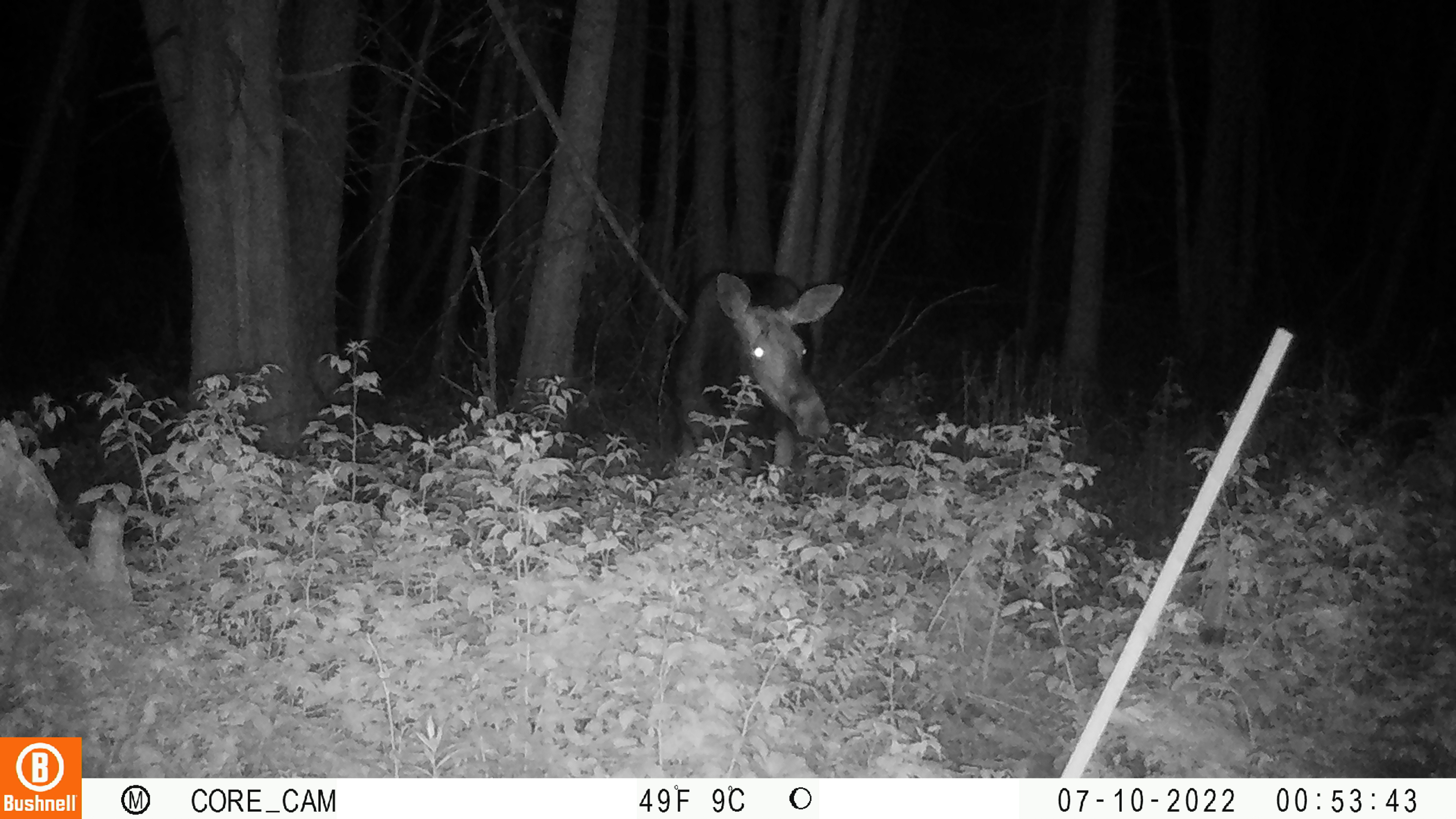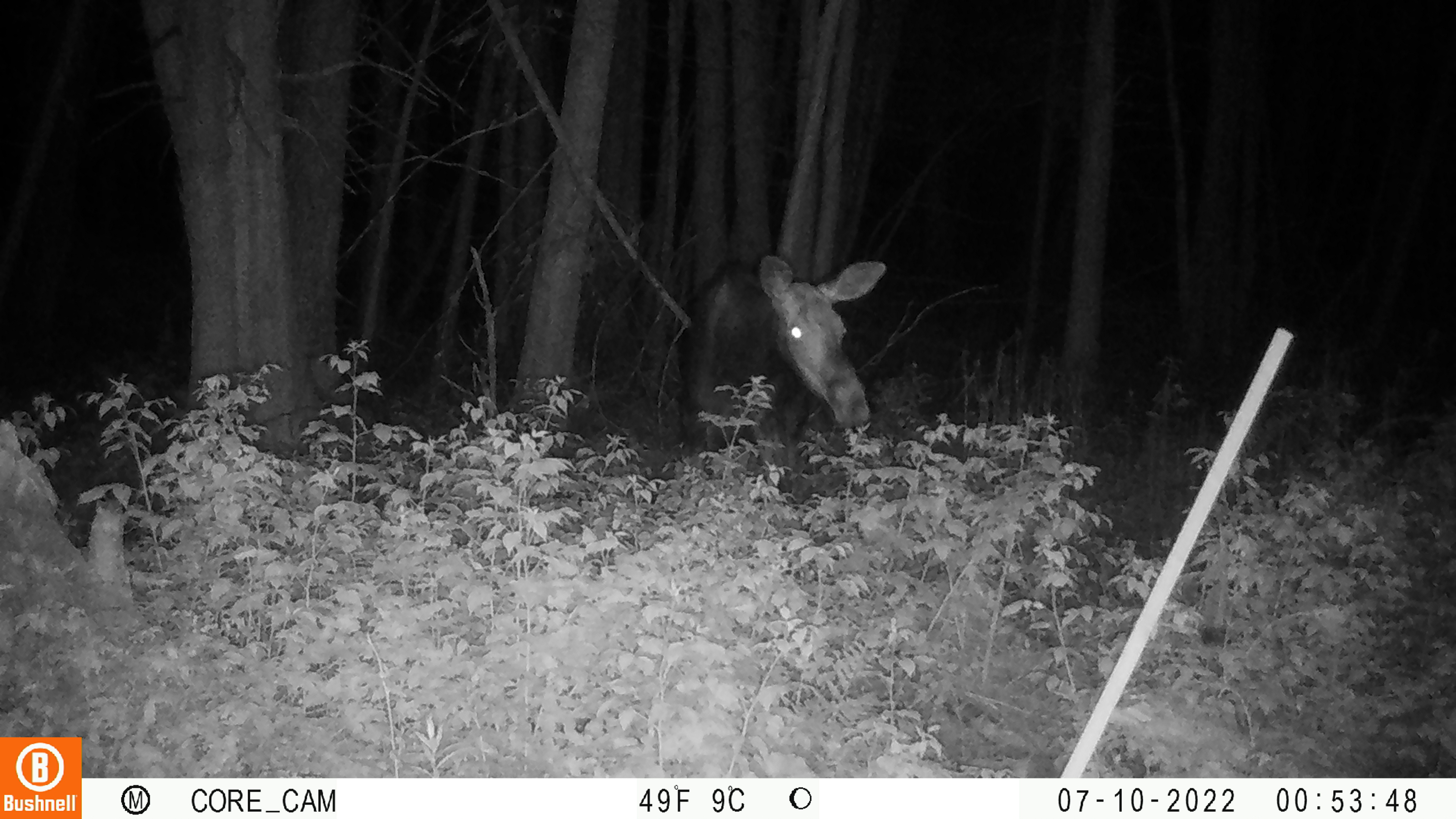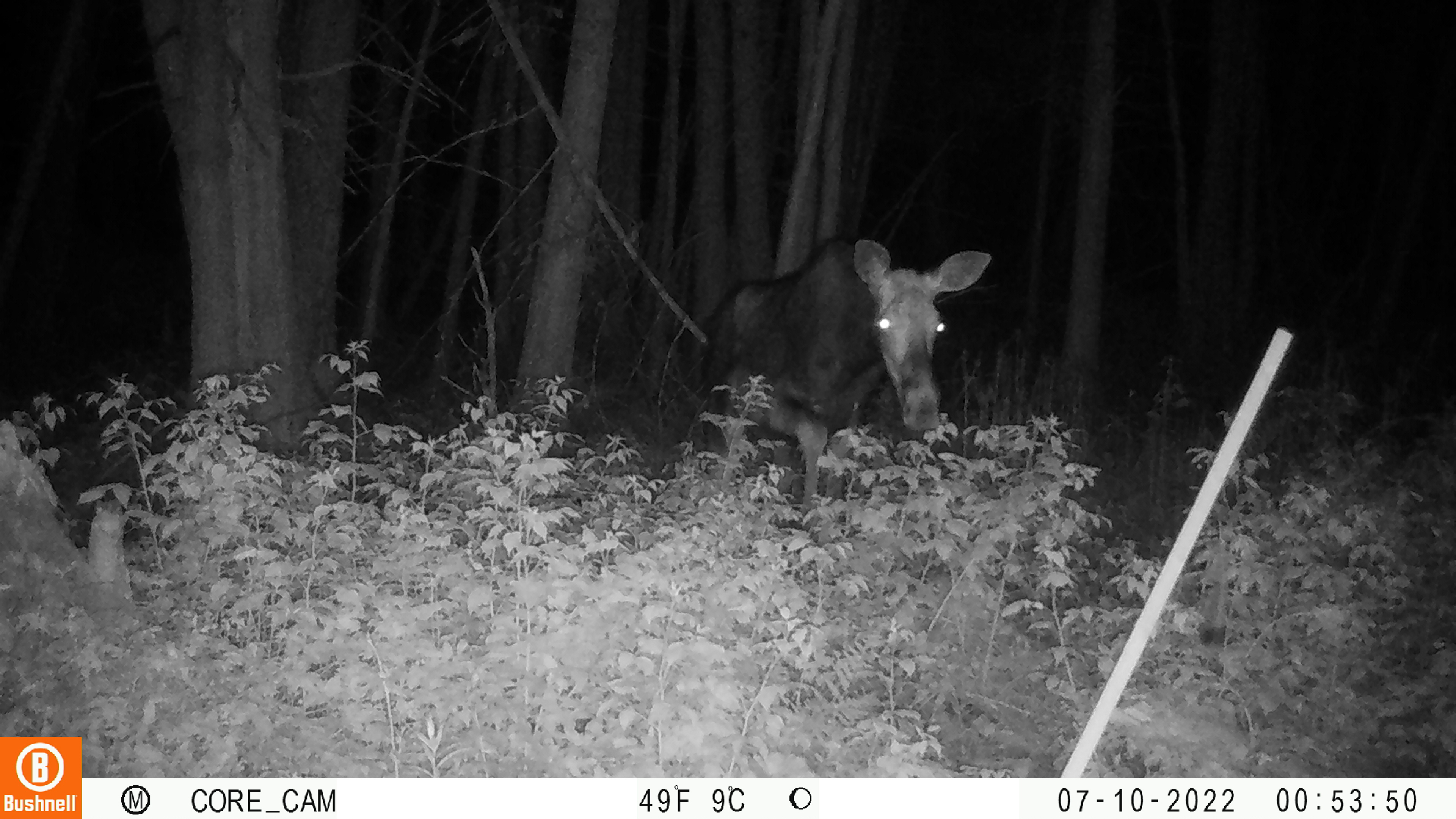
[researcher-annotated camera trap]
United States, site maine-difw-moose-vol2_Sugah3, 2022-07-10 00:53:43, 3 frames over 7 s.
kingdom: Animalia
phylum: Chordata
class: Mammalia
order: Artiodactyla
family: Cervidae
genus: Alces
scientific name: Alces alces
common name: moose